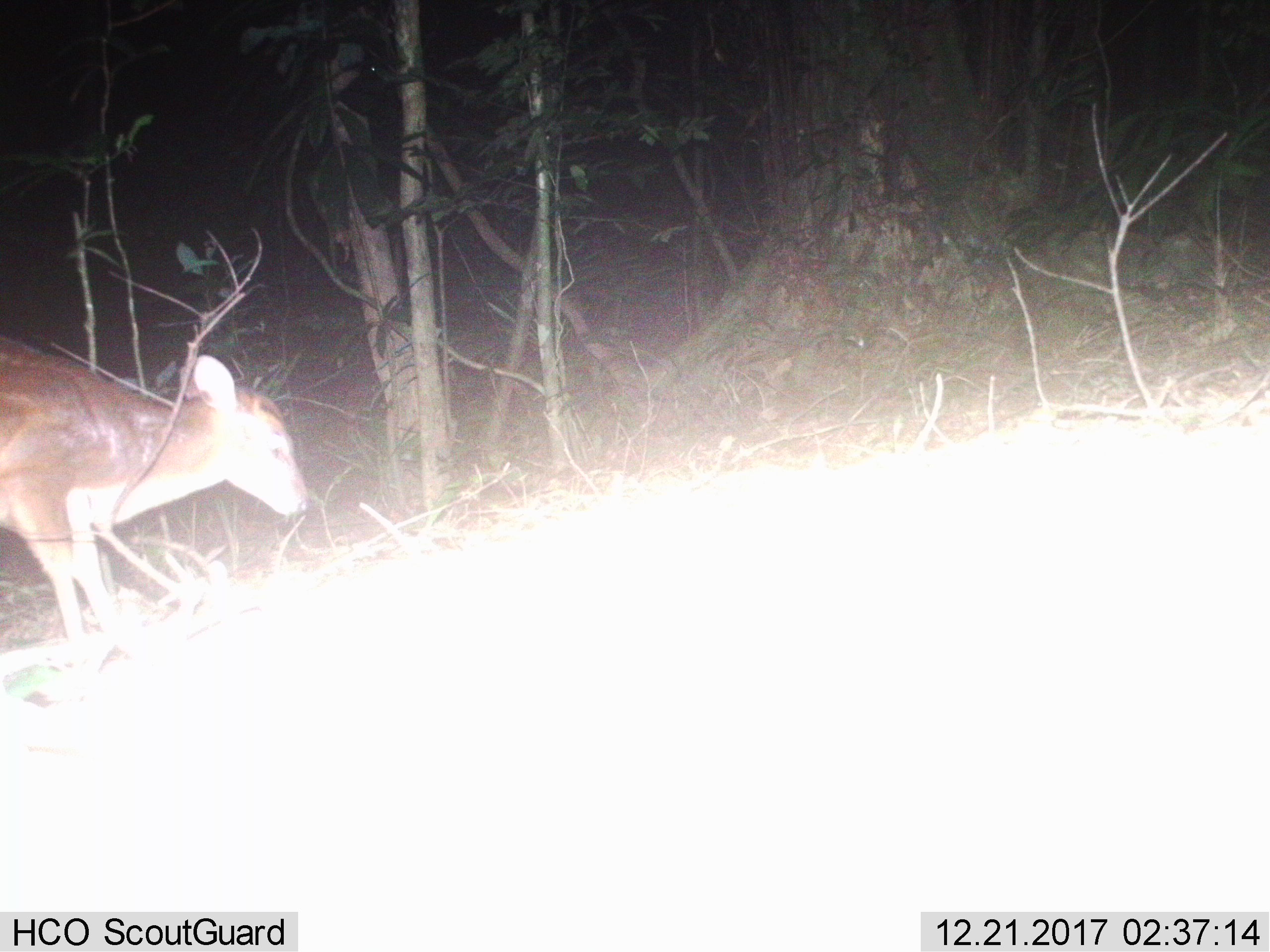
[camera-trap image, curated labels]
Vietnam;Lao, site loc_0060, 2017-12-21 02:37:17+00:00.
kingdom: Animalia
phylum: Chordata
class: Mammalia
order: Artiodactyla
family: Cervidae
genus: Muntiacus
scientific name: Muntiacus vuquangensis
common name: large-antlered muntjac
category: large antlered muntjac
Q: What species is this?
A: Large antlered muntjac (large-antlered muntjac) (Muntiacus vuquangensis).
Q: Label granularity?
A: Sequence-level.